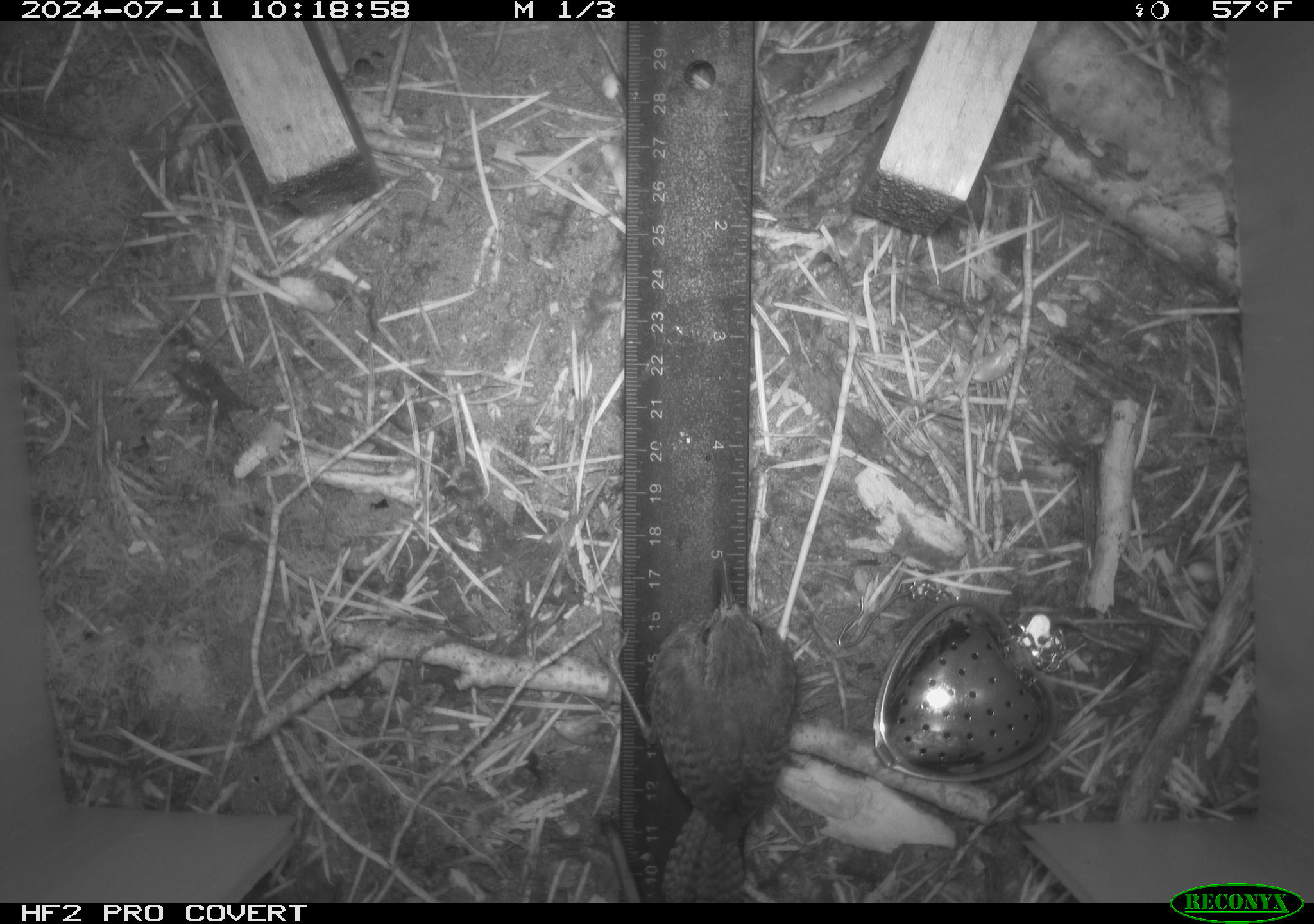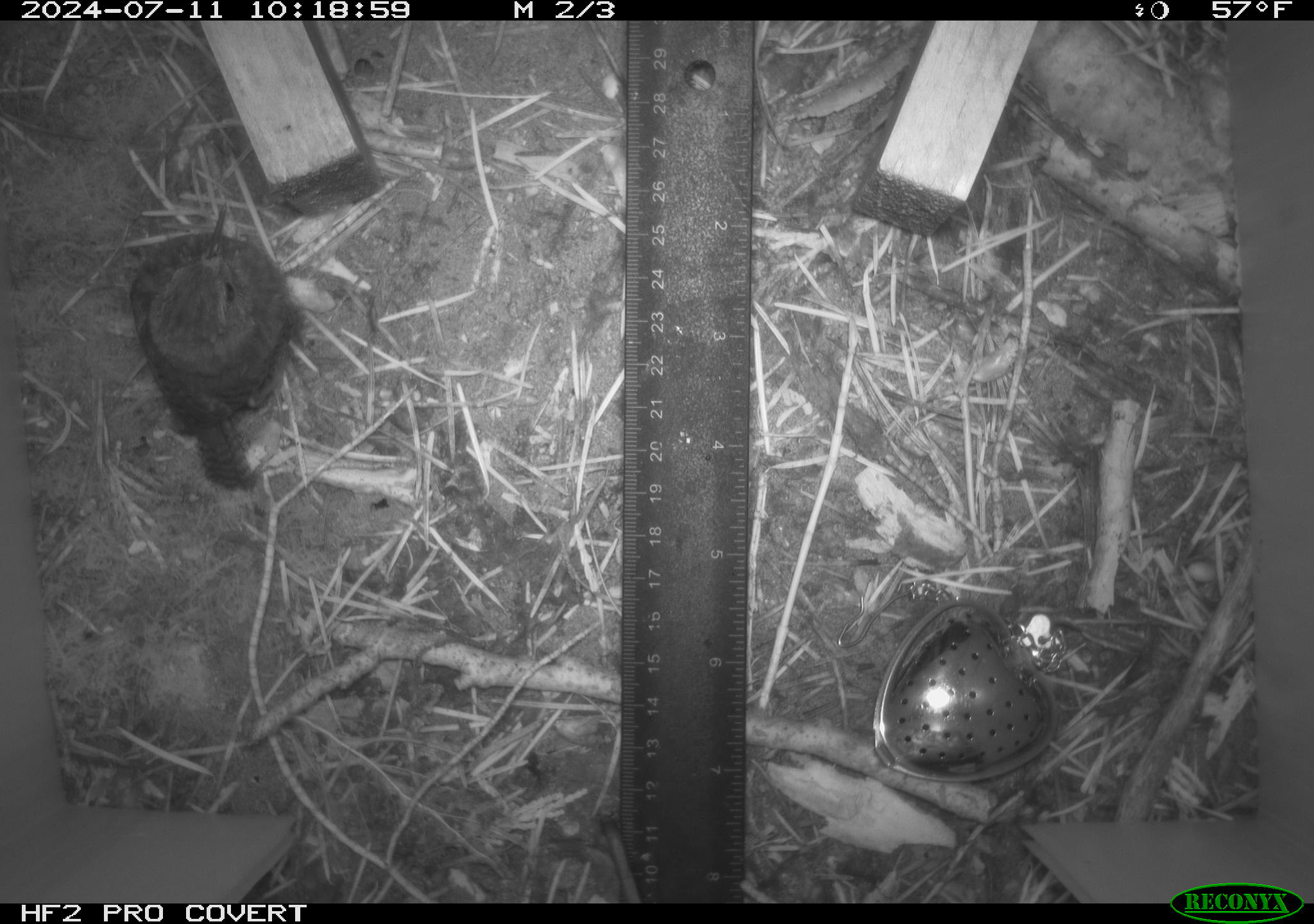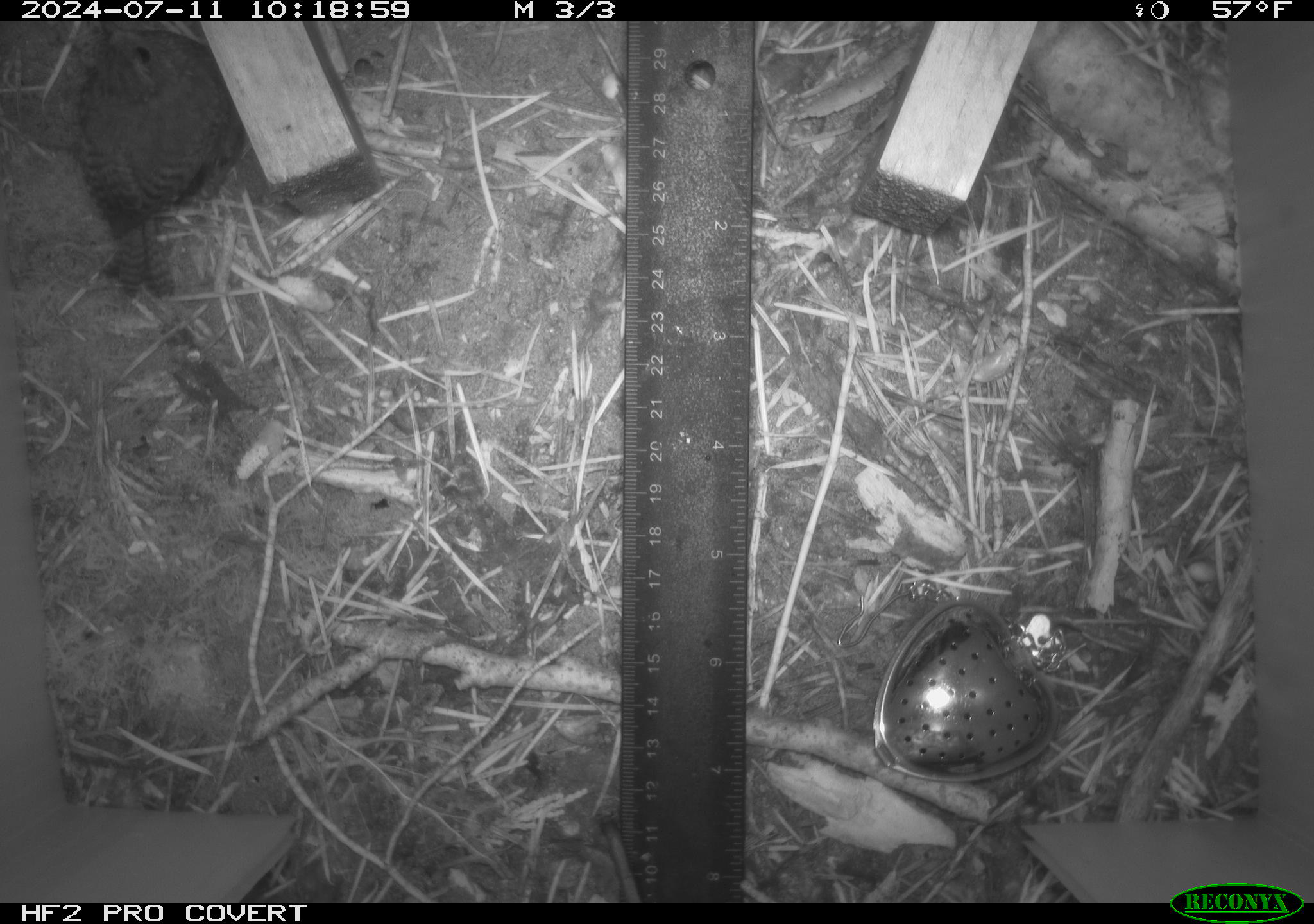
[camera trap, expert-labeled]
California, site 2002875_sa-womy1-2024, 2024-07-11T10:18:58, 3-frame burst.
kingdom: Animalia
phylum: Chordata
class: Aves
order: Passeriformes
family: Troglodytidae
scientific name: Troglodytidae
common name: wren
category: troglodytidae family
Troglodytidae family (wren) (Troglodytidae).